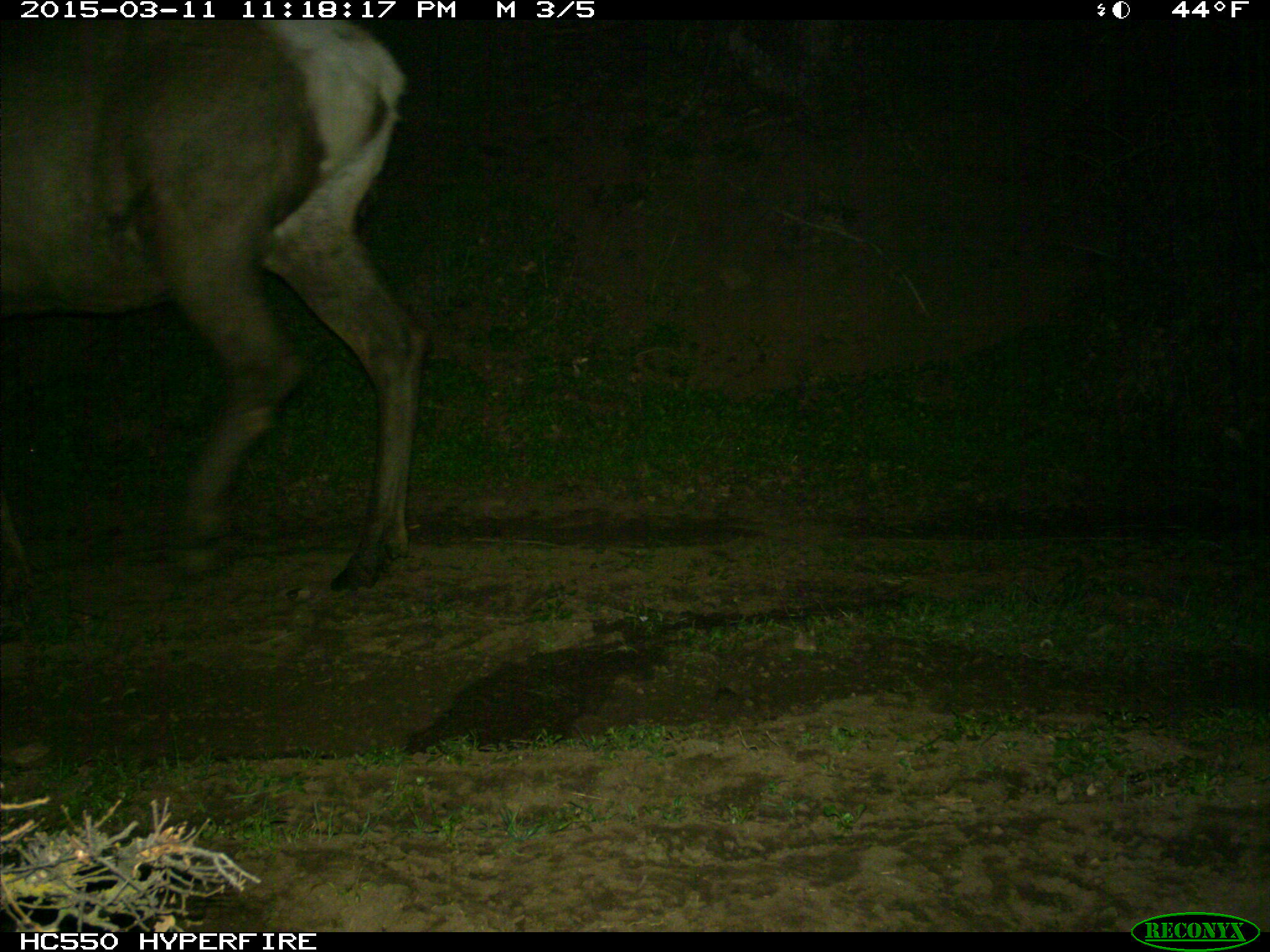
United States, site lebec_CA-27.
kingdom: Animalia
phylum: Chordata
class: Mammalia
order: Artiodactyla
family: Cervidae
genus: Cervus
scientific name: Cervus canadensis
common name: elk